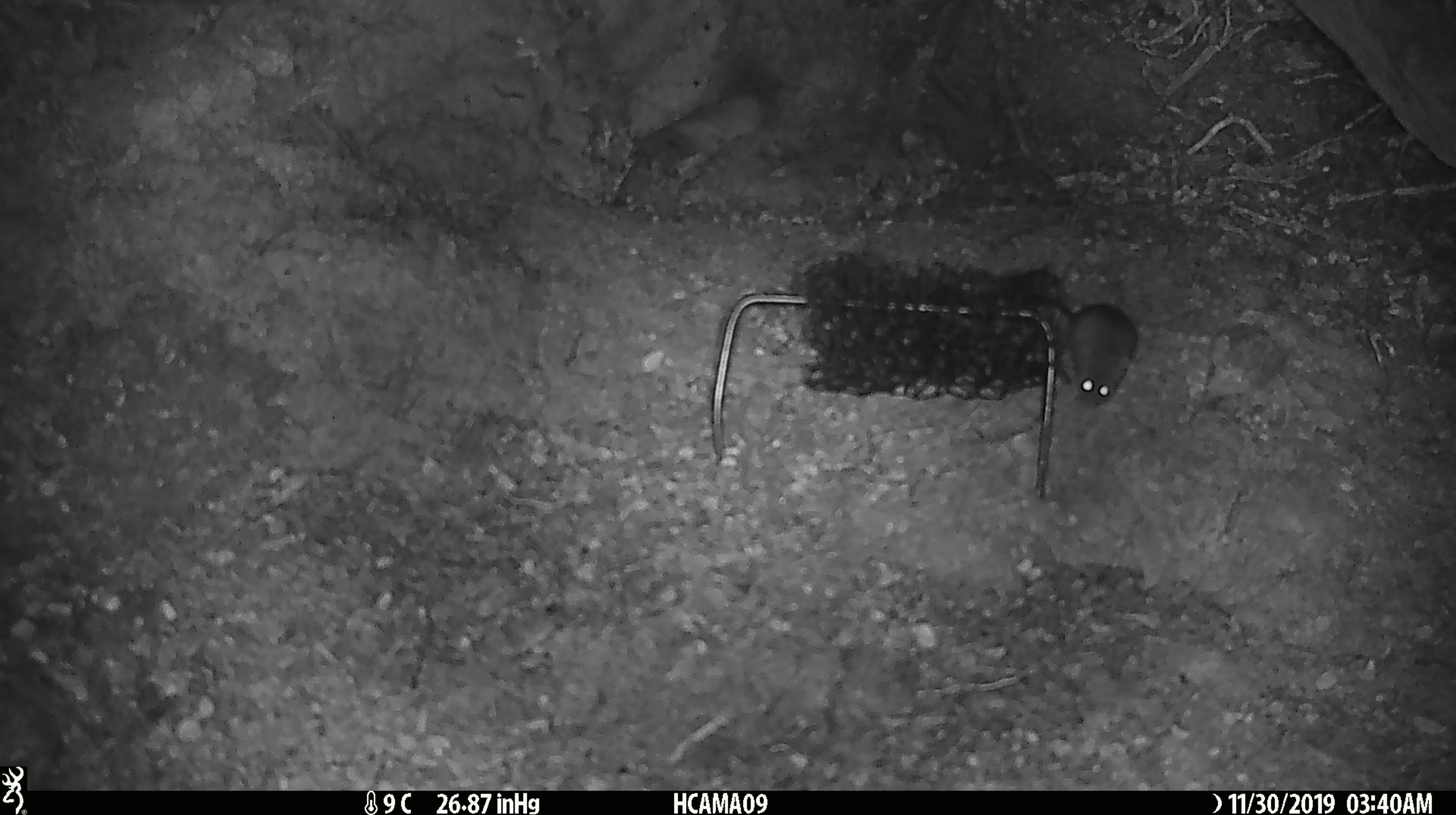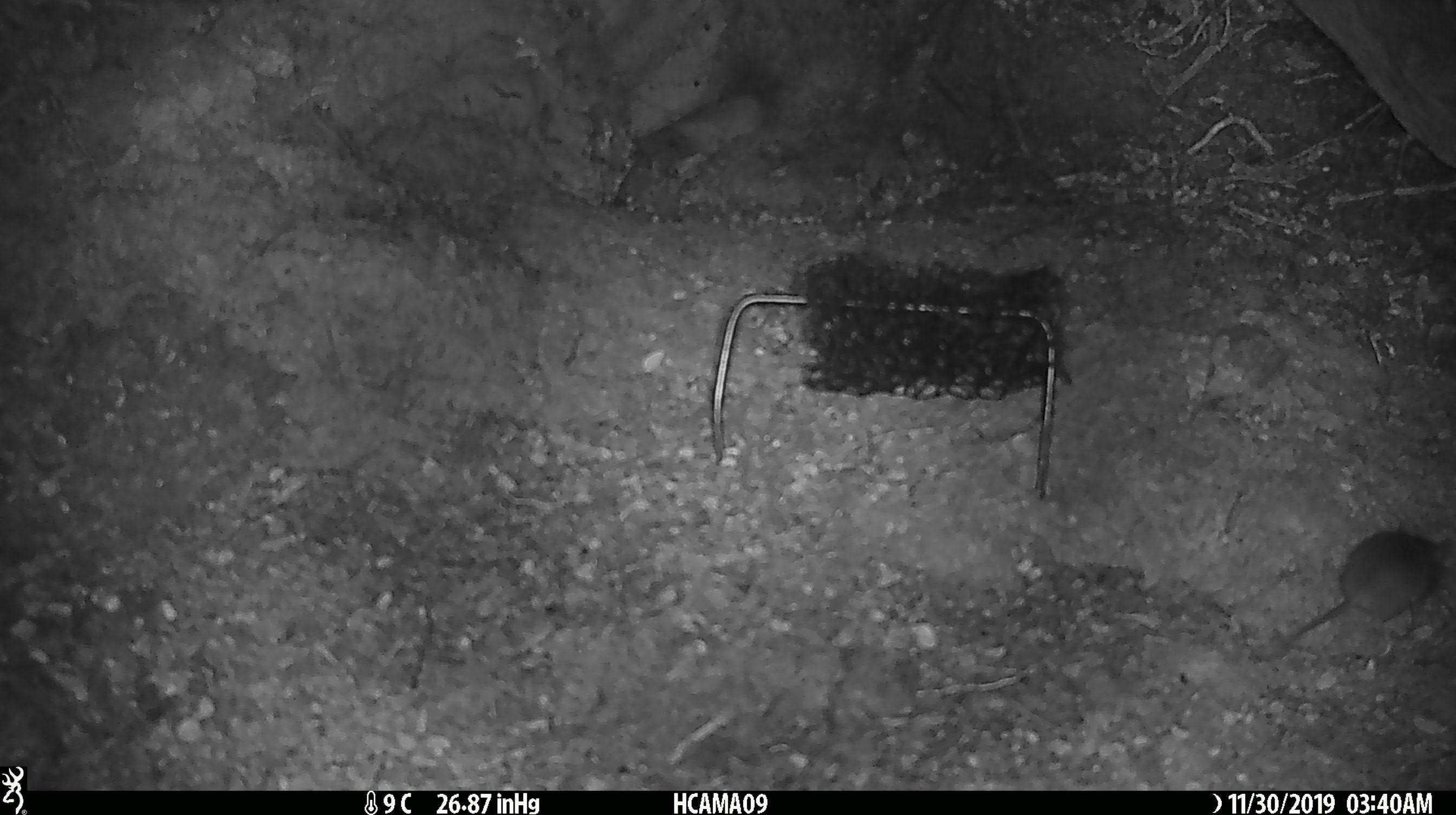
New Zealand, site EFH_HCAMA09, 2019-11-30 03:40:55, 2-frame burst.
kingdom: Animalia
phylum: Chordata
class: Mammalia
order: Rodentia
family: Muridae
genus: Mus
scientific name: Mus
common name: mouse